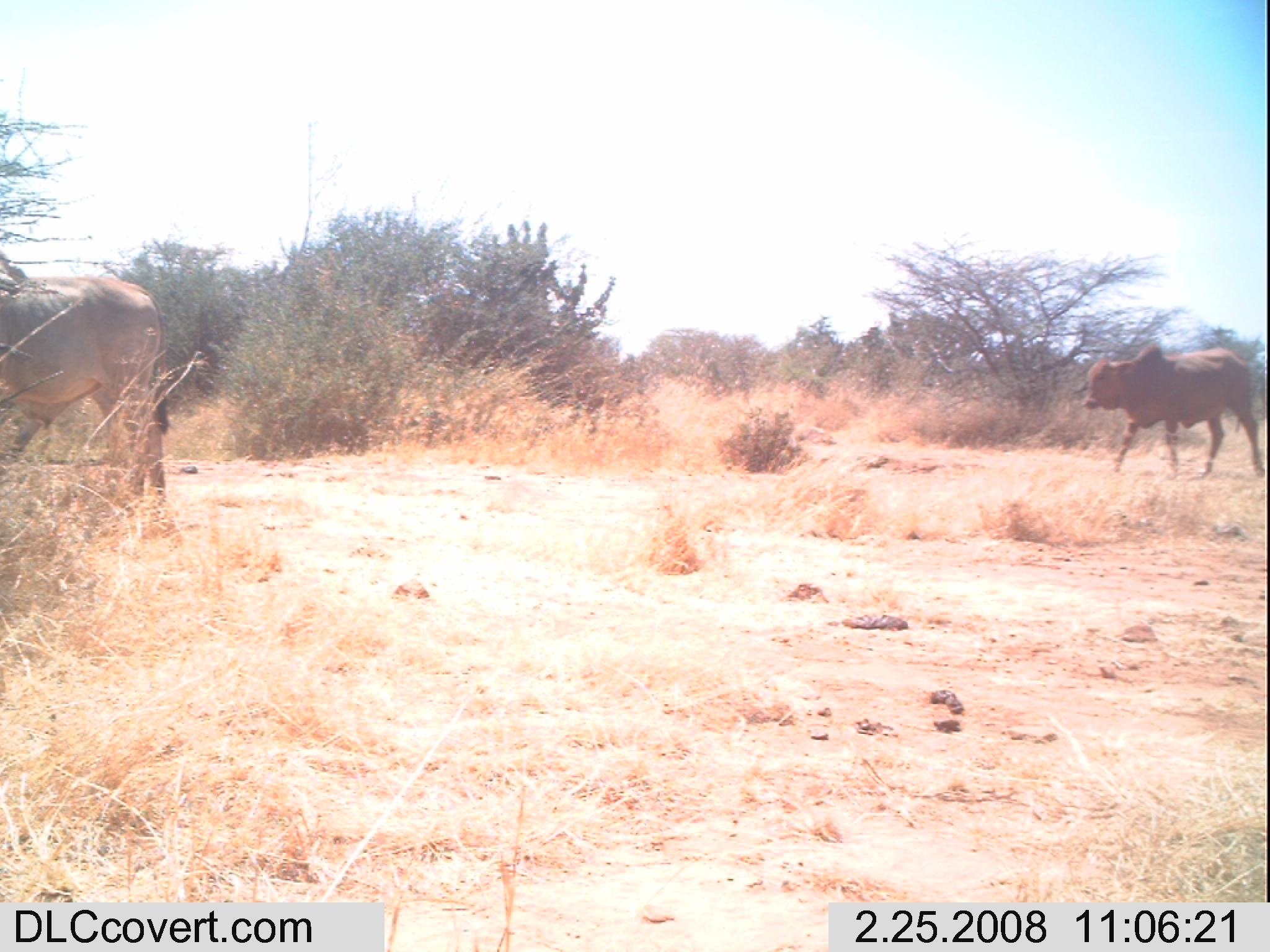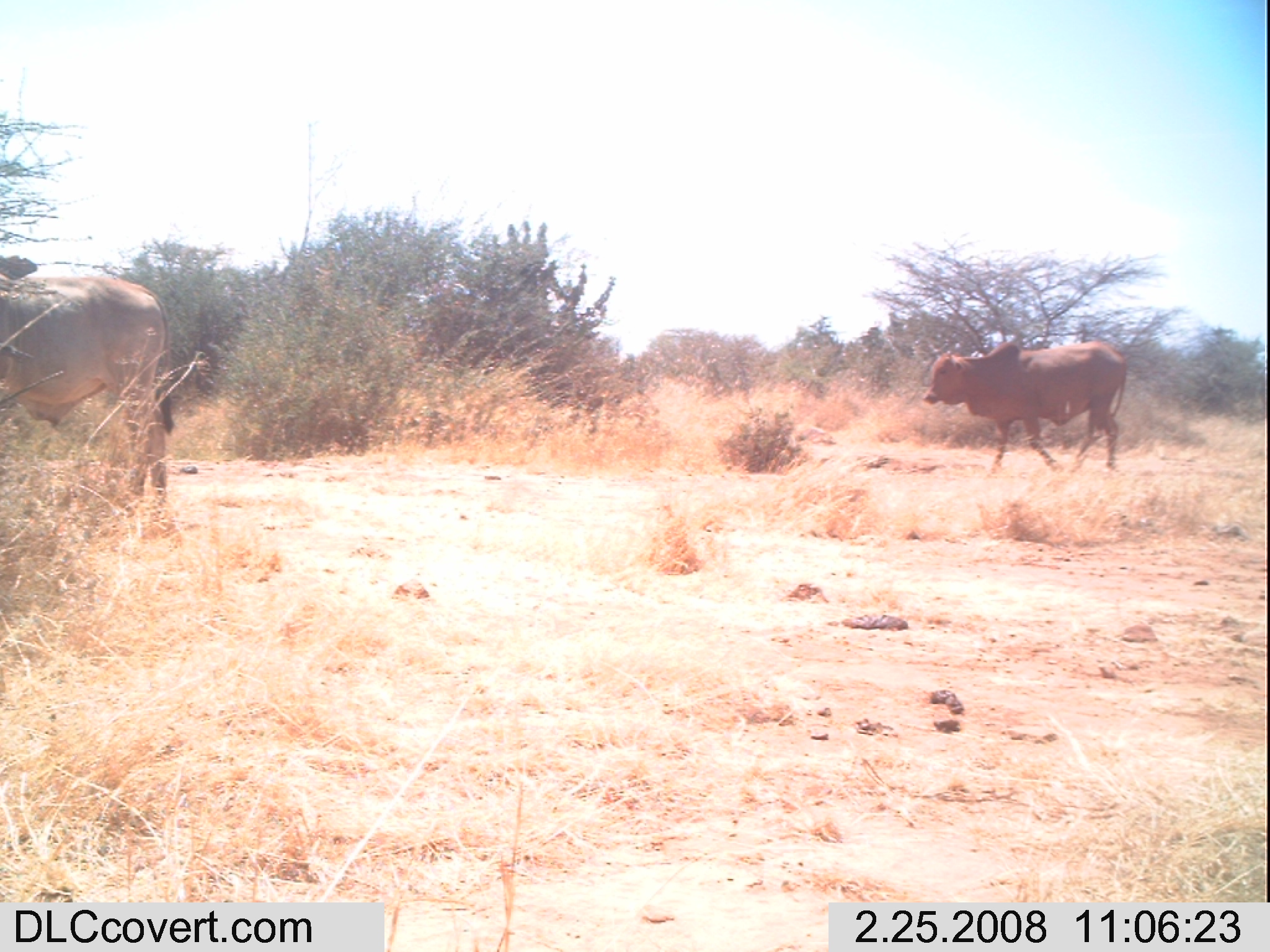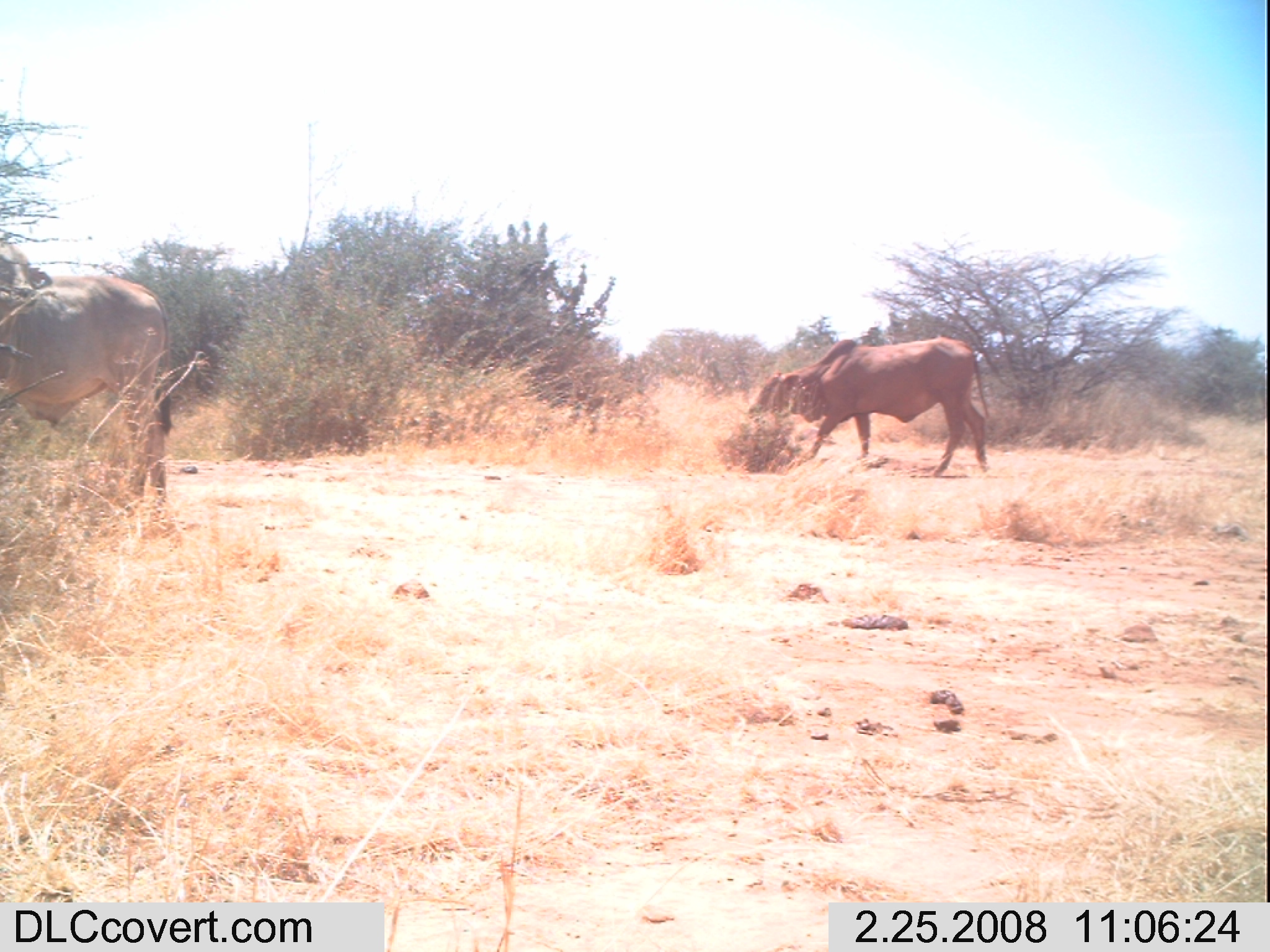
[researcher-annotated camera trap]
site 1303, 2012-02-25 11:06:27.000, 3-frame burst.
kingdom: Animalia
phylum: Chordata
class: Mammalia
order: Artiodactyla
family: Bovidae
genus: Bos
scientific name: Bos taurus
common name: domestic cattle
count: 2